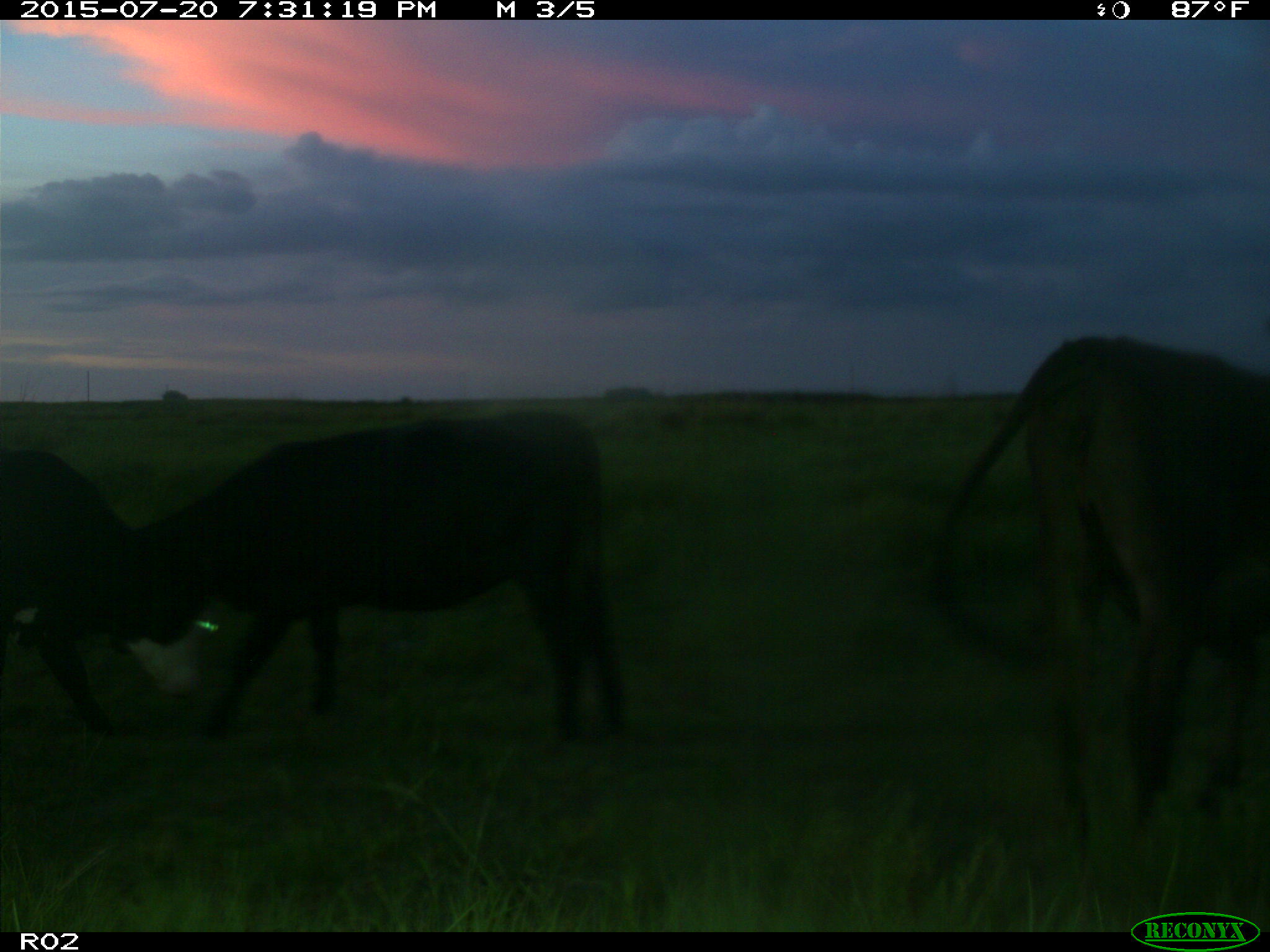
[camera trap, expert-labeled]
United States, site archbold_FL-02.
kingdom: Animalia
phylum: Chordata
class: Mammalia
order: Artiodactyla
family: Bovidae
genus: Bos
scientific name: Bos taurus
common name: domestic cow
Bos taurus (domestic cow).